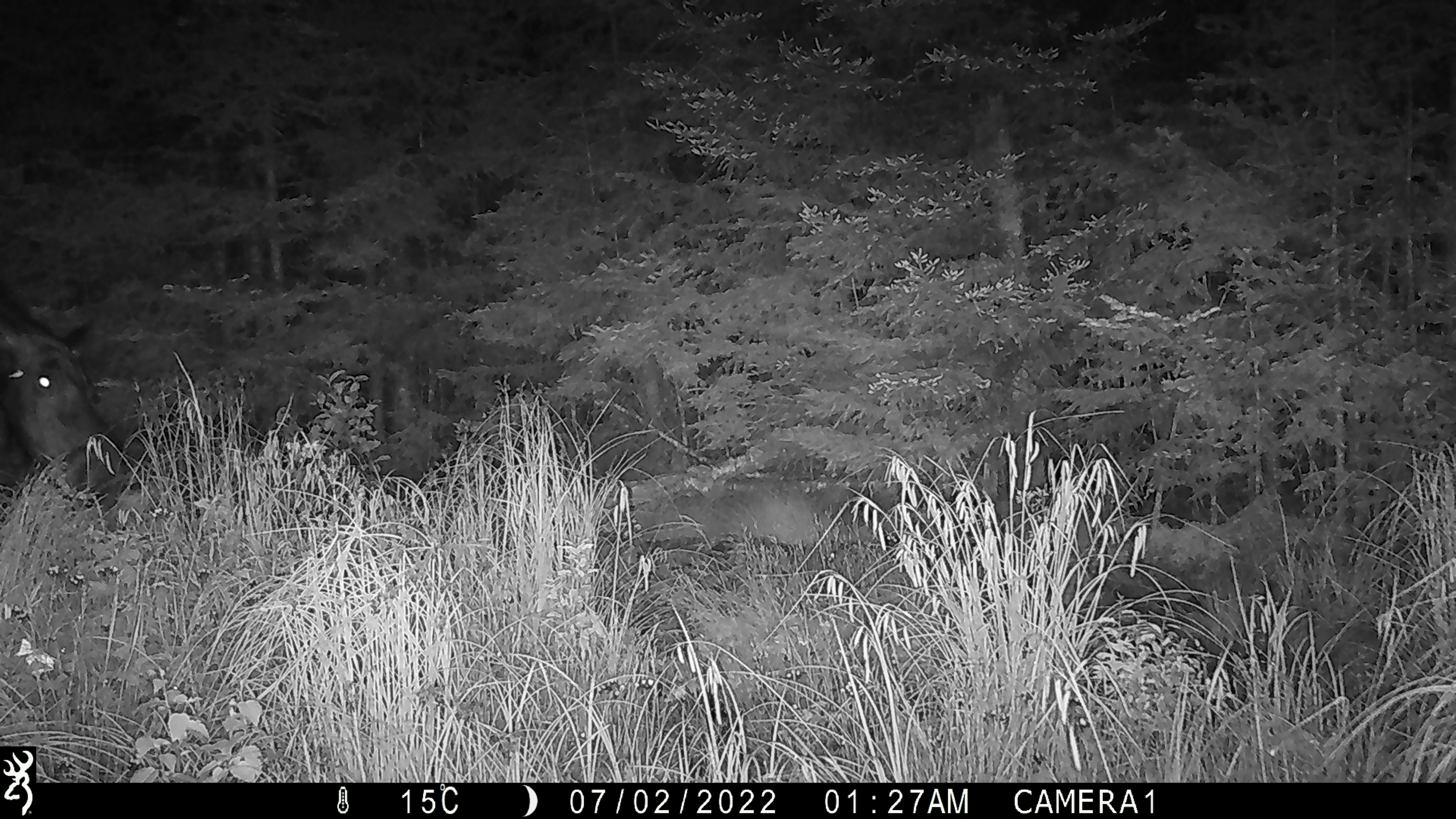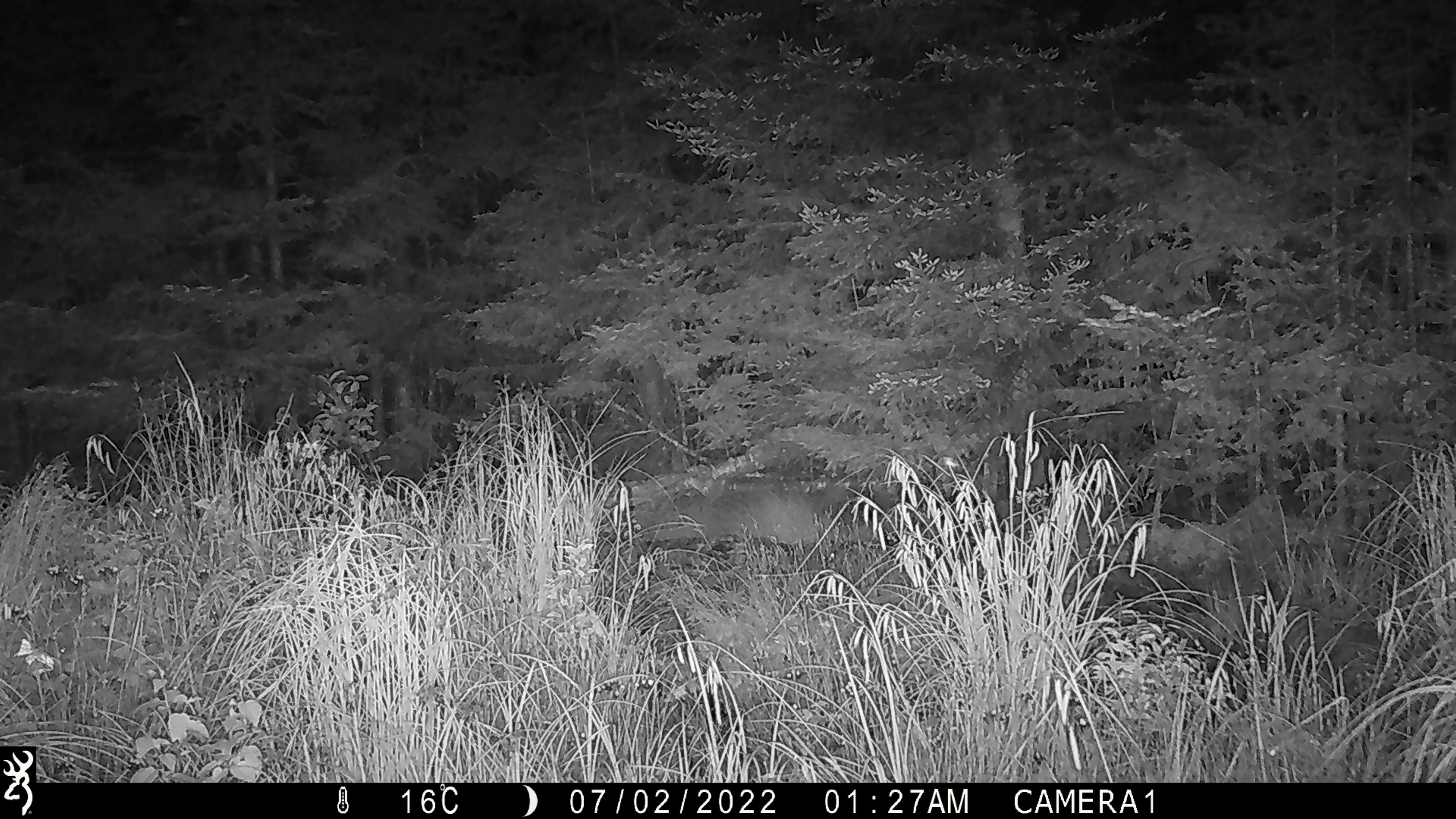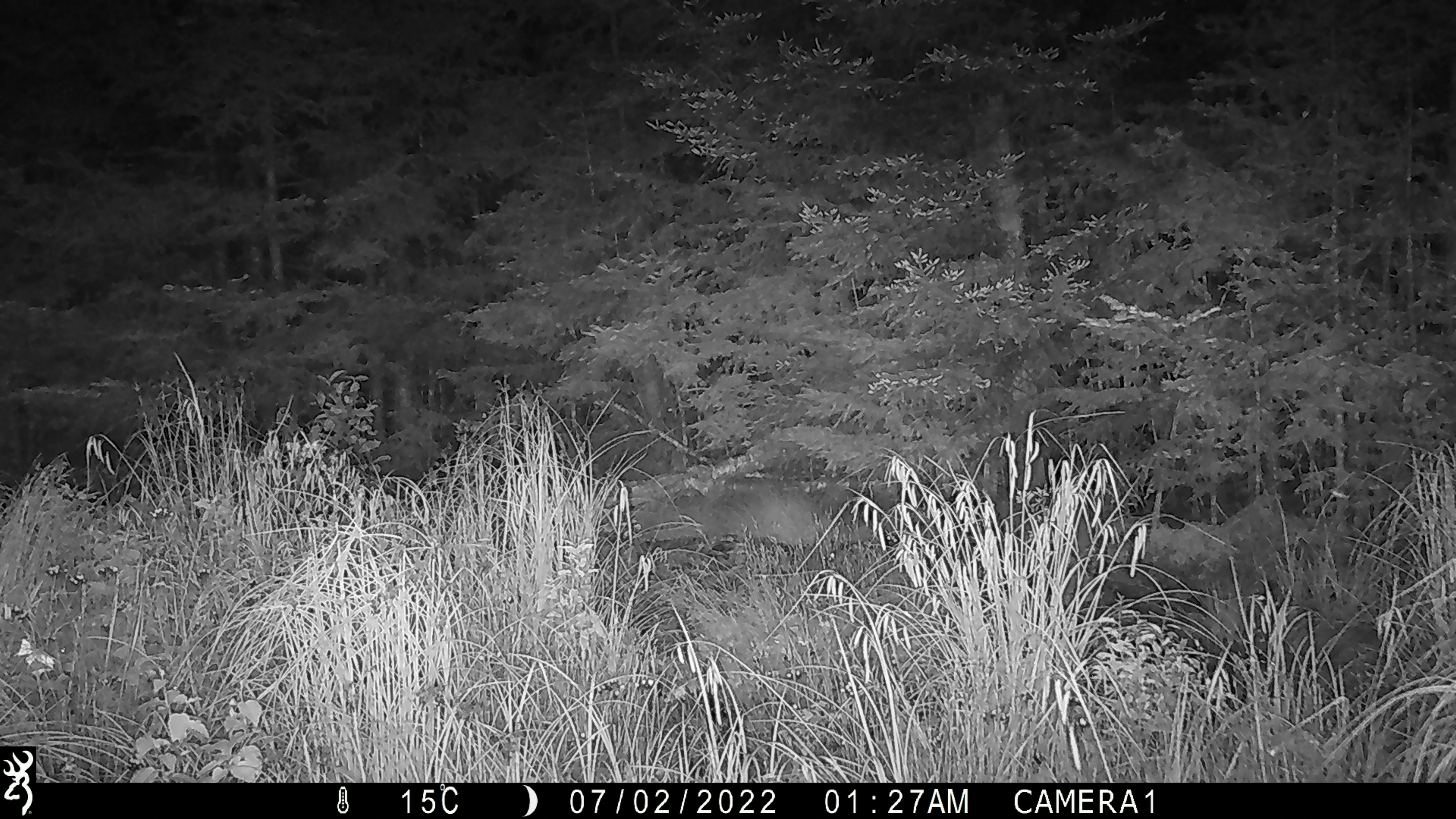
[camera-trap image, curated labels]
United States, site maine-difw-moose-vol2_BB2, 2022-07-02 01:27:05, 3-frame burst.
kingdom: Animalia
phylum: Arthropoda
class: Insecta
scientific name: Insecta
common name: insect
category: insect sp.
Insect sp. (insect) (Insecta).